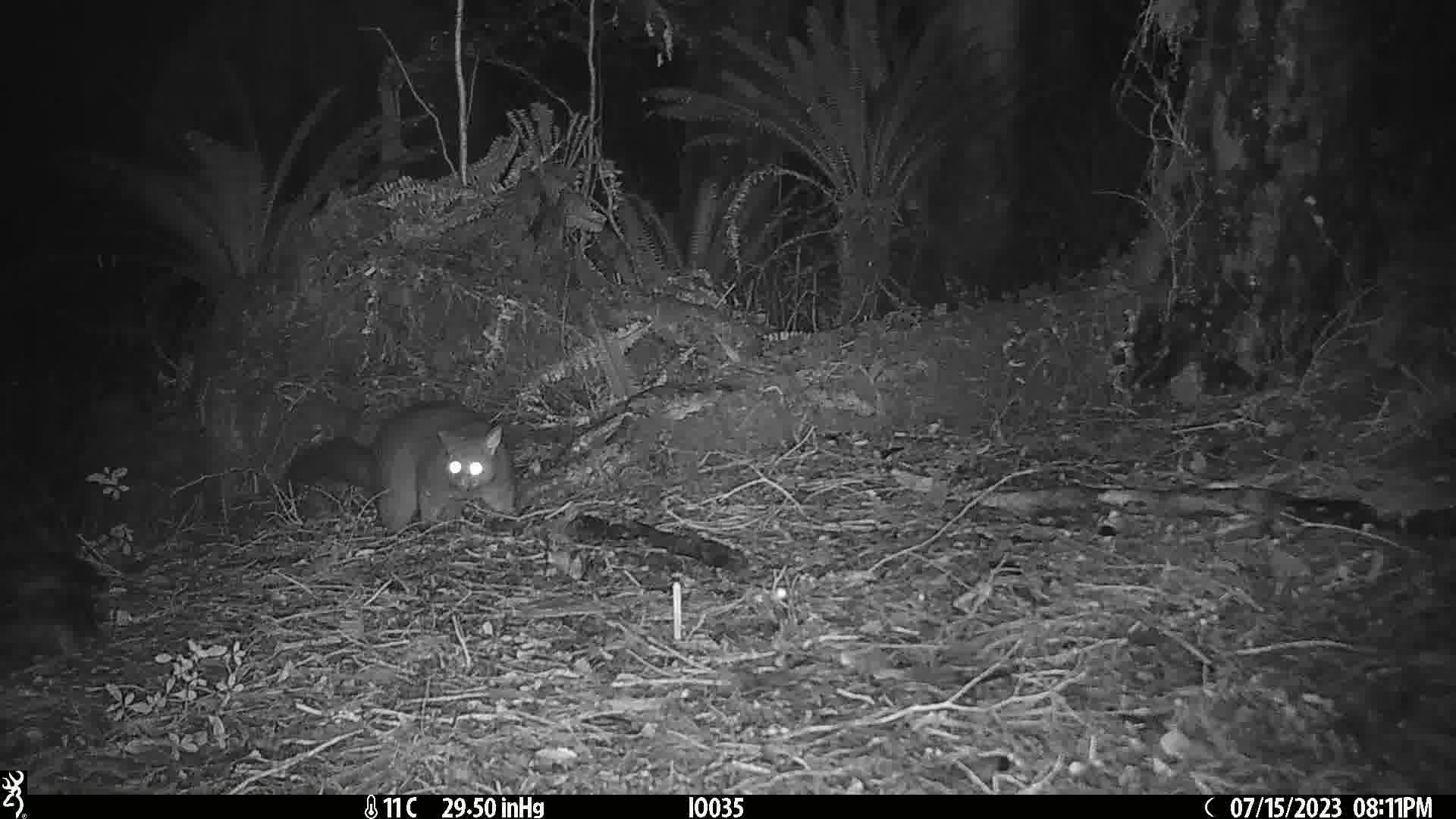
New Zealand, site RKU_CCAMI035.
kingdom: Animalia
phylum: Chordata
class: Mammalia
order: Diprotodontia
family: Phalangeridae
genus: Trichosurus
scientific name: Trichosurus vulpecula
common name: common brushtail possum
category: possum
Possum (common brushtail possum) (Trichosurus vulpecula).